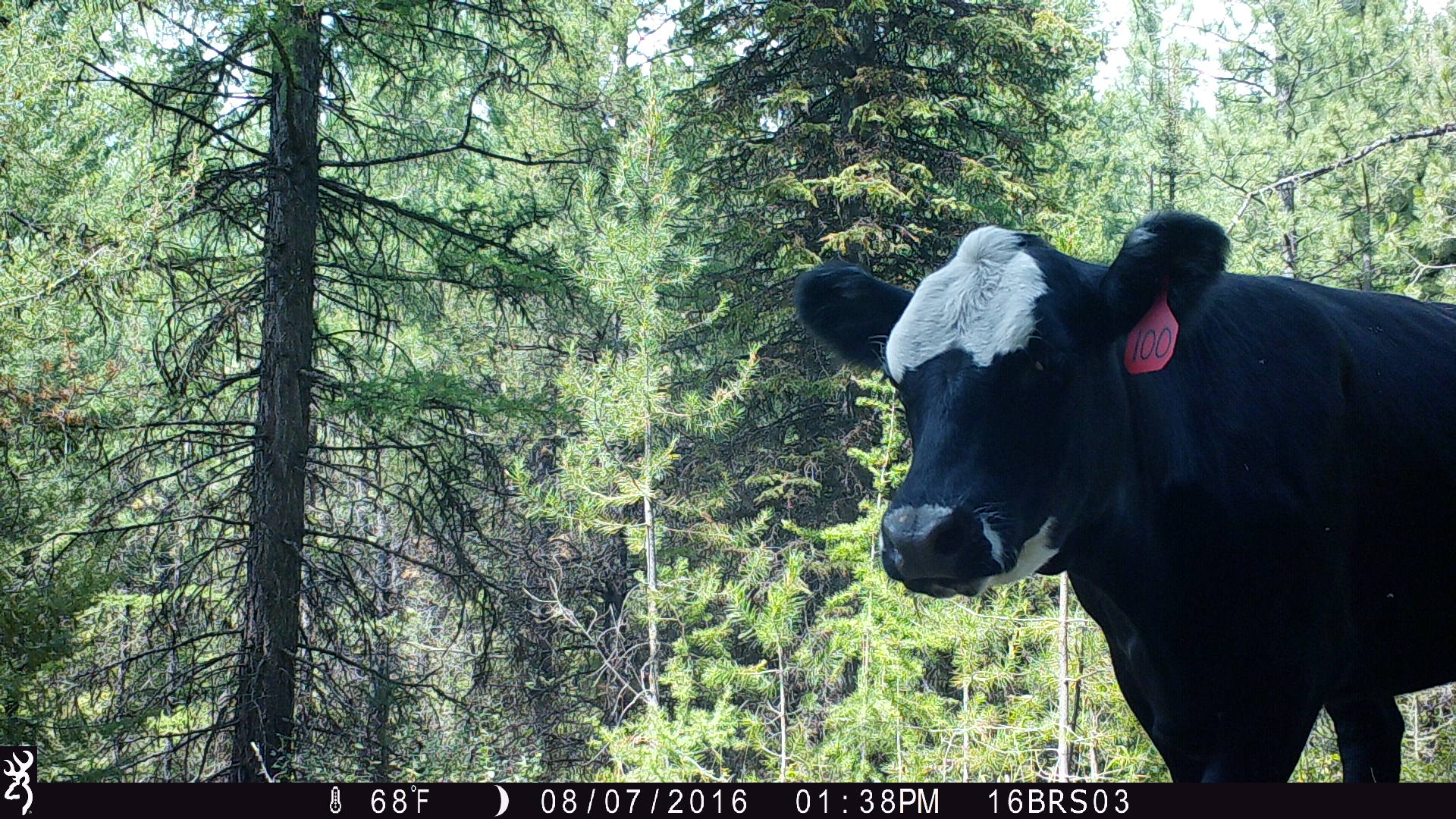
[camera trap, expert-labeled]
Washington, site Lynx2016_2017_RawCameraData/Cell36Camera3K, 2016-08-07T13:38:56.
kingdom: Animalia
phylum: Chordata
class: Mammalia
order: Artiodactyla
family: Bovidae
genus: Bos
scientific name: Bos taurus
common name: domestic cattle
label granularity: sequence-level